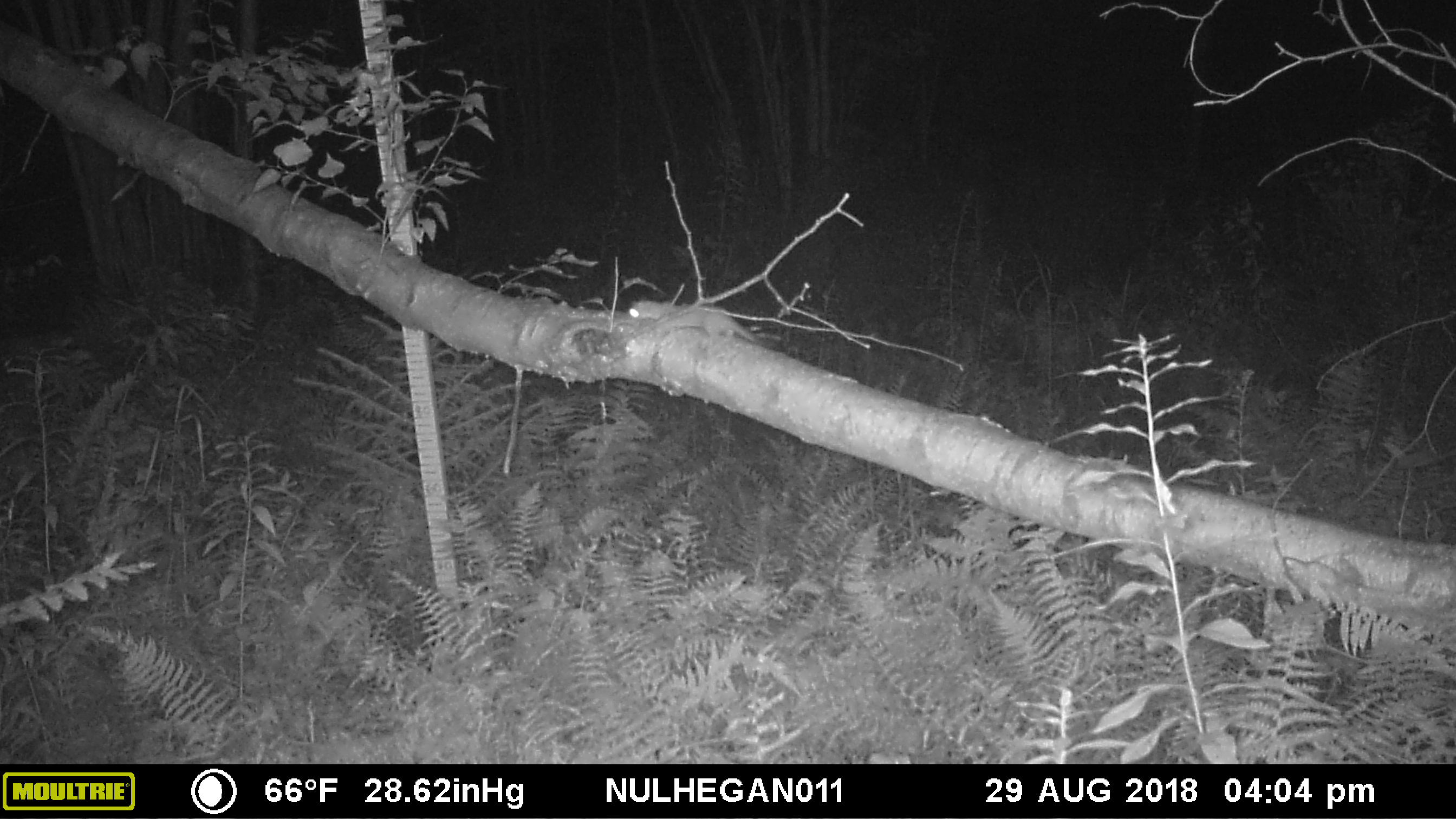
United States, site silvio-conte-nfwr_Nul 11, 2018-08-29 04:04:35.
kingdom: Animalia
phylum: Chordata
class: Mammalia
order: Rodentia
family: Sciuridae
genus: Glaucomys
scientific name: Glaucomys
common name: flying squirrel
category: flying squirrel sp.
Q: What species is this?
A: Flying squirrel sp. (flying squirrel) (Glaucomys).